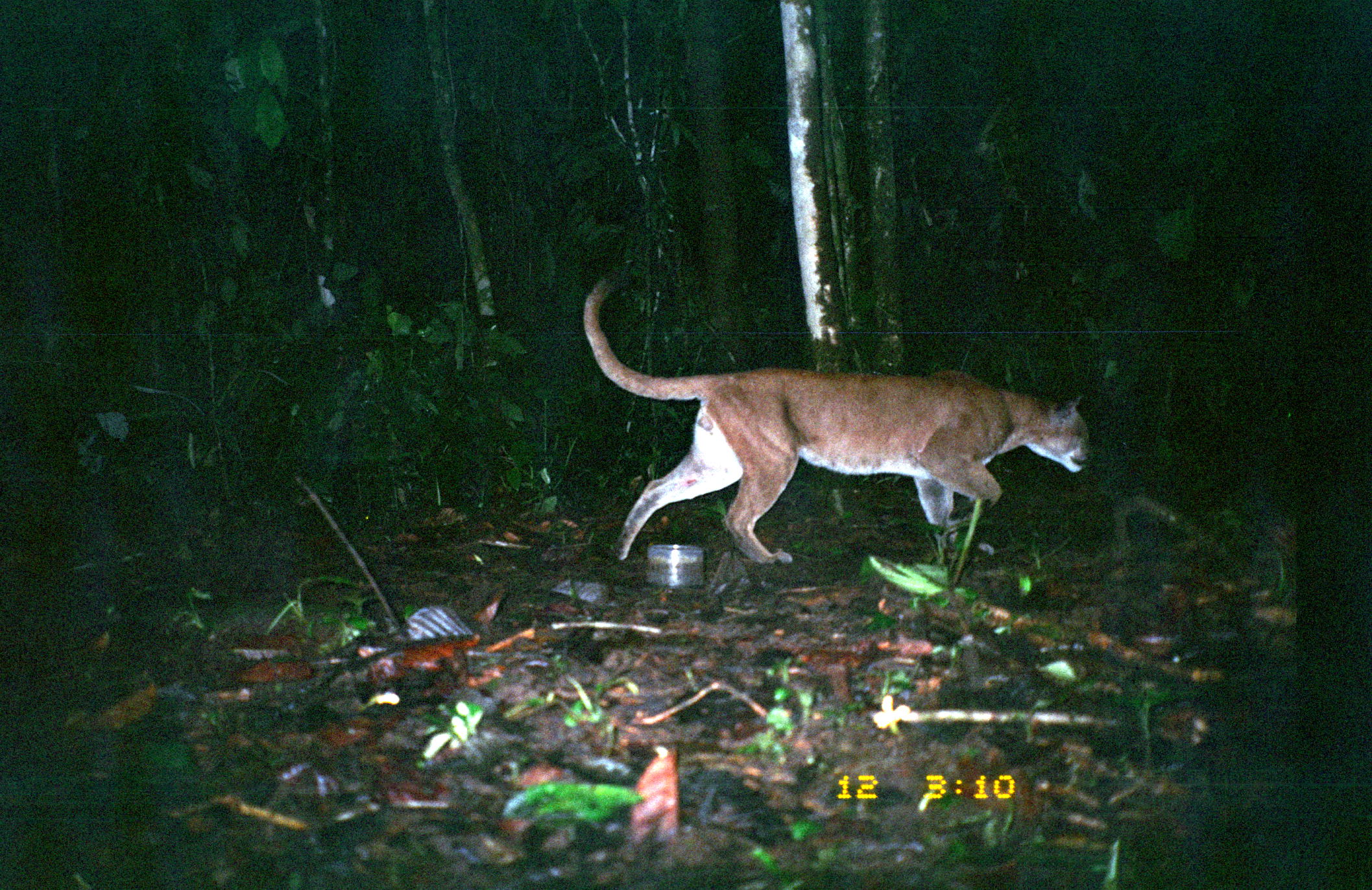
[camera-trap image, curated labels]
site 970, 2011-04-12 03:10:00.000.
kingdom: Animalia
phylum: Chordata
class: Mammalia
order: Carnivora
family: Felidae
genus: Puma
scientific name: Puma concolor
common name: mountain lion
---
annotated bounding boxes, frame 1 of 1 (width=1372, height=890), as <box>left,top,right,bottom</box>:
puma concolor: <box>582,267,1091,566</box>